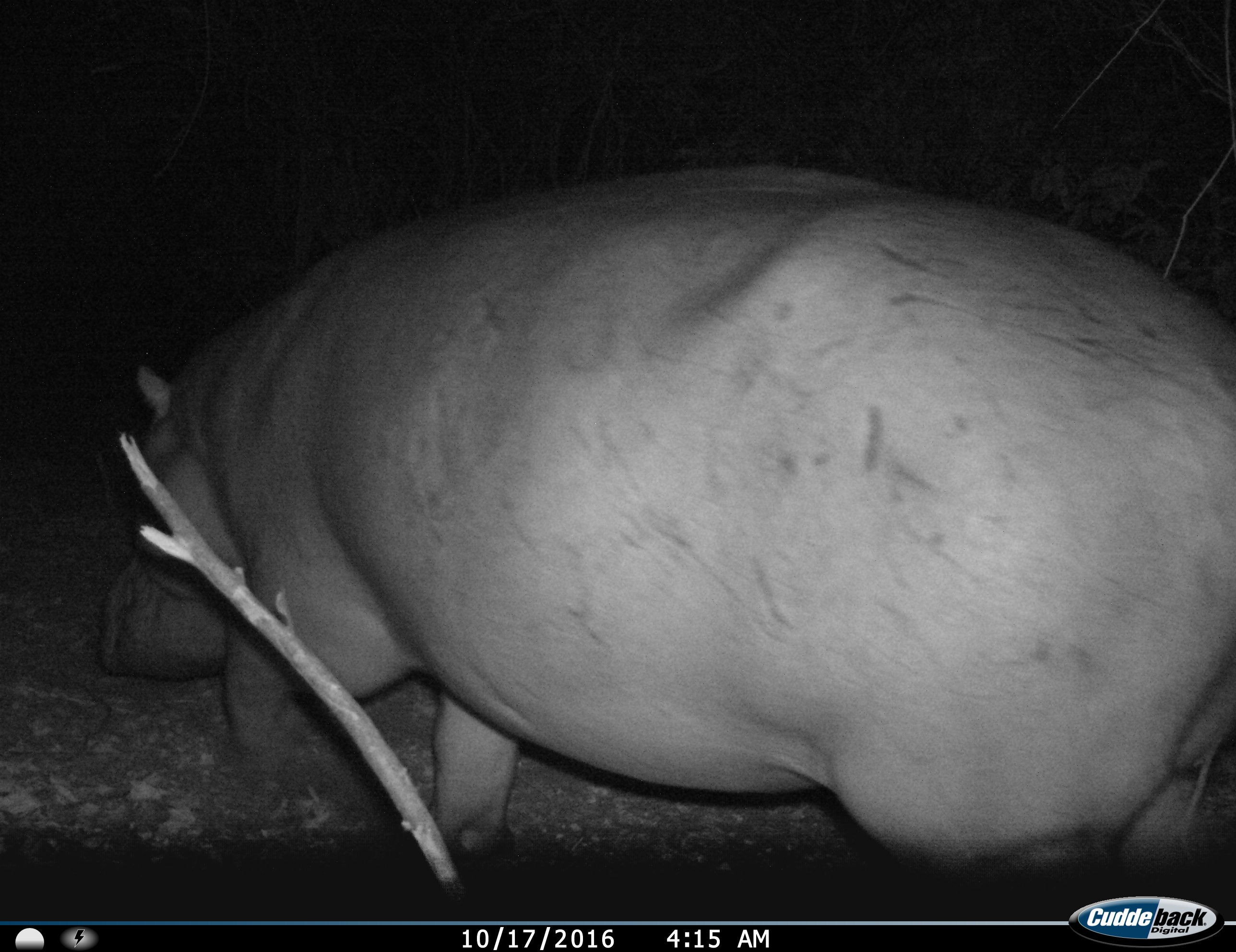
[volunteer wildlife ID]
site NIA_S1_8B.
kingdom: Animalia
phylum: Chordata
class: Mammalia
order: Artiodactyla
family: Hippopotamidae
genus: Hippopotamus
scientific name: Hippopotamus amphibius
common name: hippopotamus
Hippopotamus (Hippopotamus amphibius), count 1. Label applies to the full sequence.